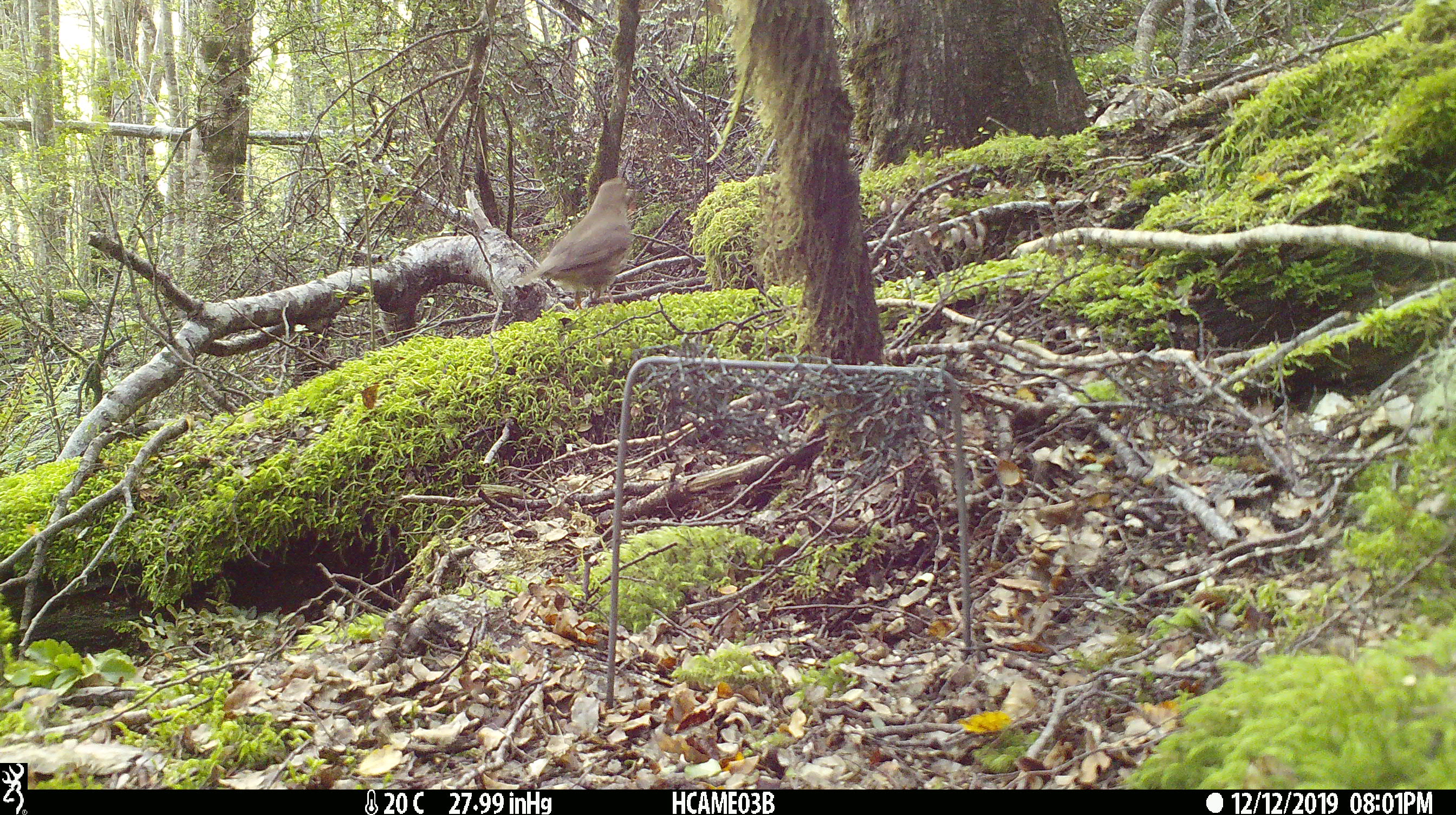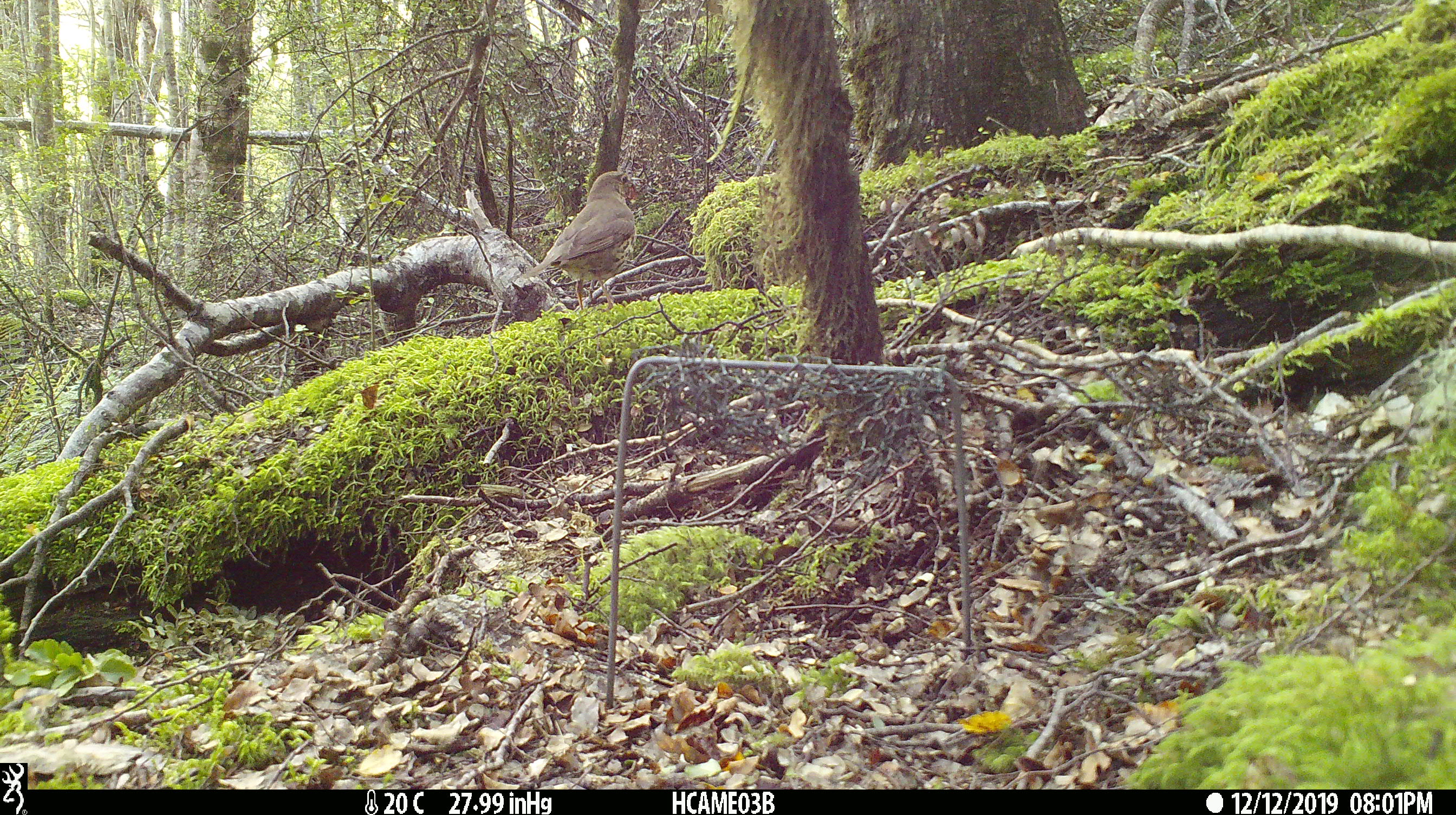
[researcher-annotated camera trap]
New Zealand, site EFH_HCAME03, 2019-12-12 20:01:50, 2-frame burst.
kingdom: Animalia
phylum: Chordata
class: Aves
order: Passeriformes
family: Turdidae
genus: Turdus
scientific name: Turdus philomelos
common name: song thrush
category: thrush